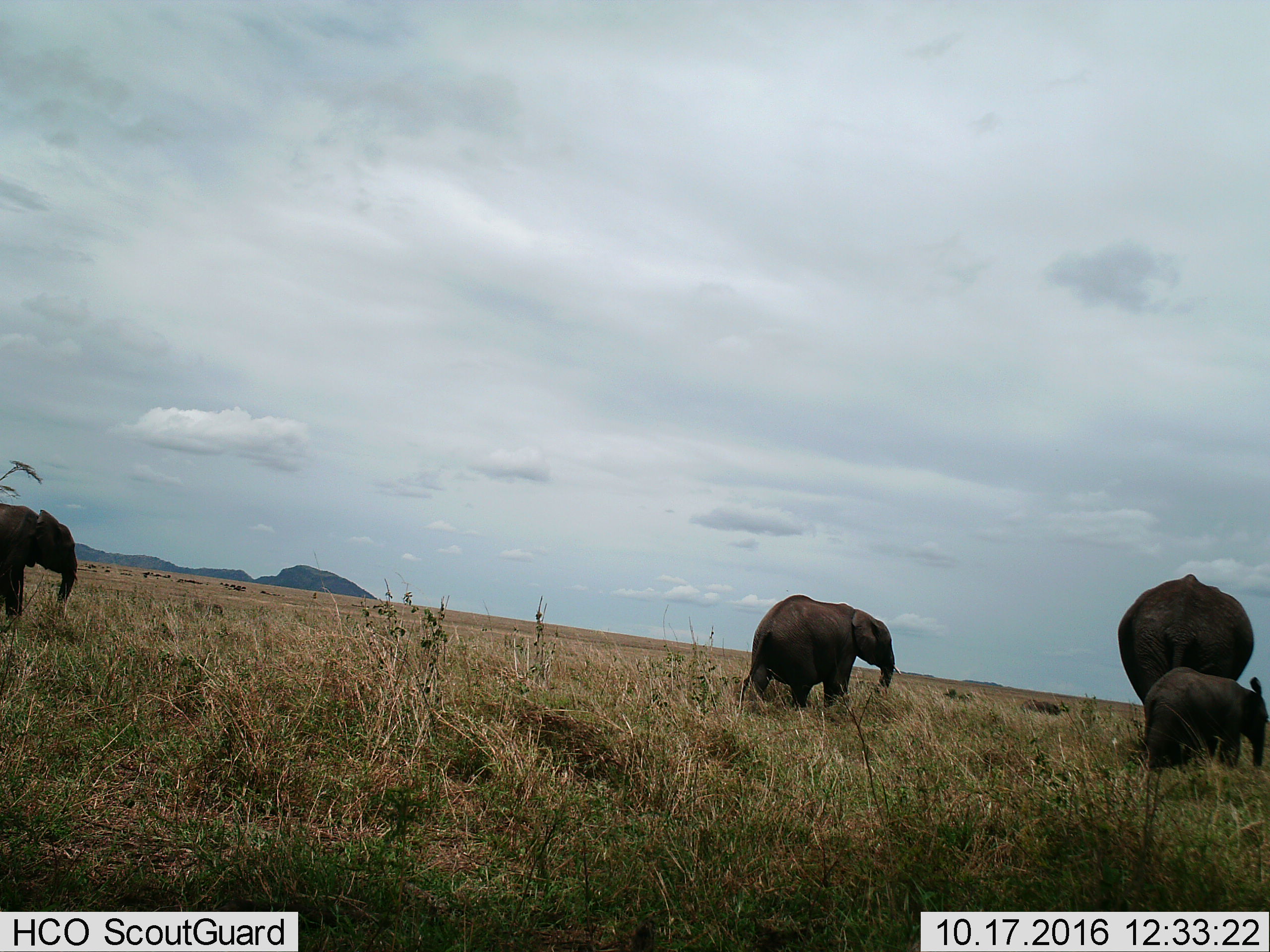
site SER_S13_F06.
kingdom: Animalia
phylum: Chordata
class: Mammalia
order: Proboscidea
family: Elephantidae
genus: Loxodonta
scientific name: Loxodonta africana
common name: african bush elephant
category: elephant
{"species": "elephant (african bush elephant) (Loxodonta africana)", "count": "4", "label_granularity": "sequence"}